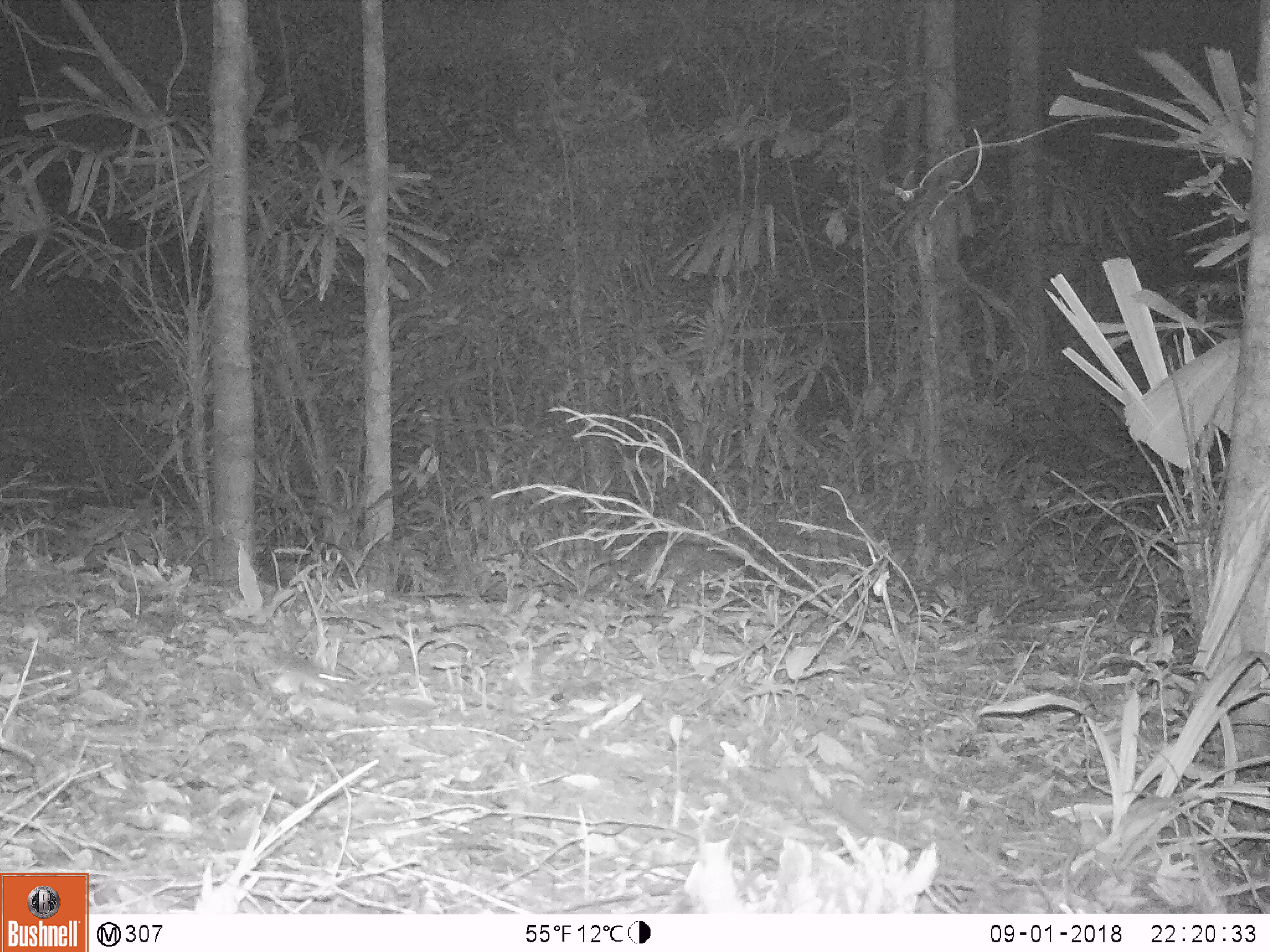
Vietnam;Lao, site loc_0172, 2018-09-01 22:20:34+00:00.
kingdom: Animalia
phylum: Chordata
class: Mammalia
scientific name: Mammalia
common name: mammal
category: unidentified small mammal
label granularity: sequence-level